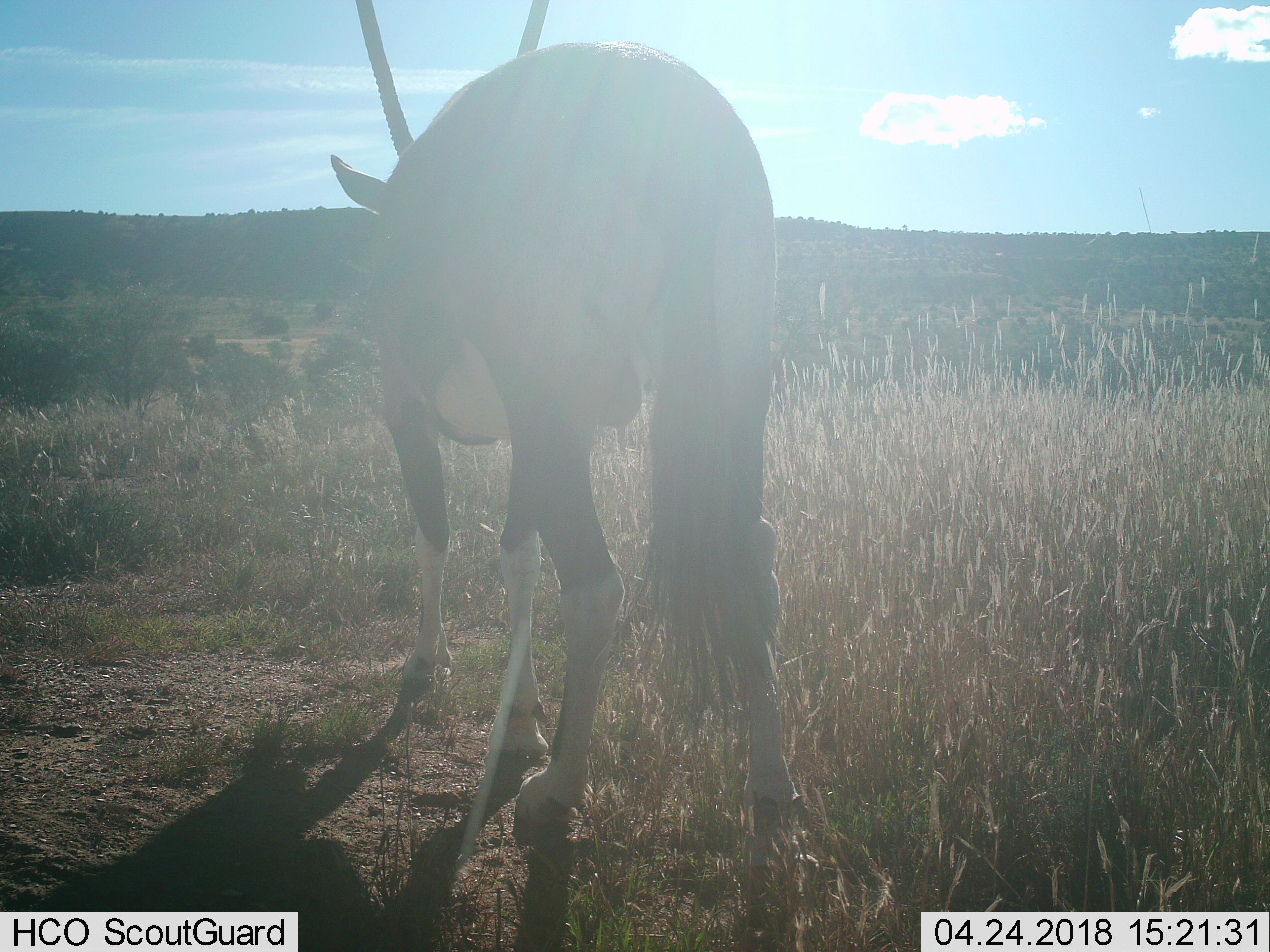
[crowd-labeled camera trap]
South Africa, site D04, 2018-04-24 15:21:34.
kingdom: Animalia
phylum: Chordata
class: Mammalia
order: Artiodactyla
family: Bovidae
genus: Oryx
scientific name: Oryx gazella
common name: gemsbok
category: gemsbokoryx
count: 1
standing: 67%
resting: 0%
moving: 44%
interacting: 0%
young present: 0%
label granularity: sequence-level